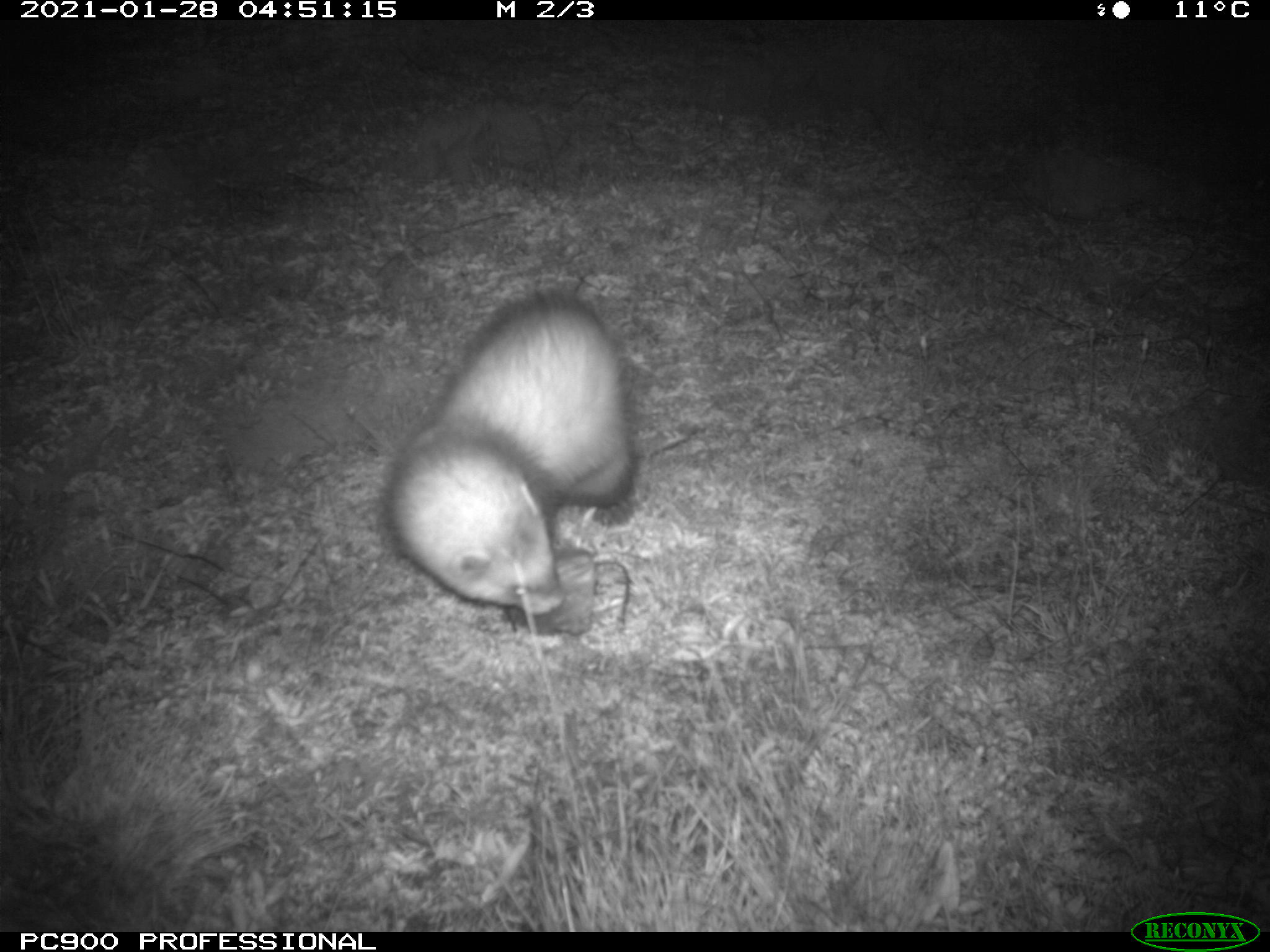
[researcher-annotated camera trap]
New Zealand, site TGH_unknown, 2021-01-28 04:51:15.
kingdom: Animalia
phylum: Chordata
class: Mammalia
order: Carnivora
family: Mustelidae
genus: Mustela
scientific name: Mustela furo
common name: ferret